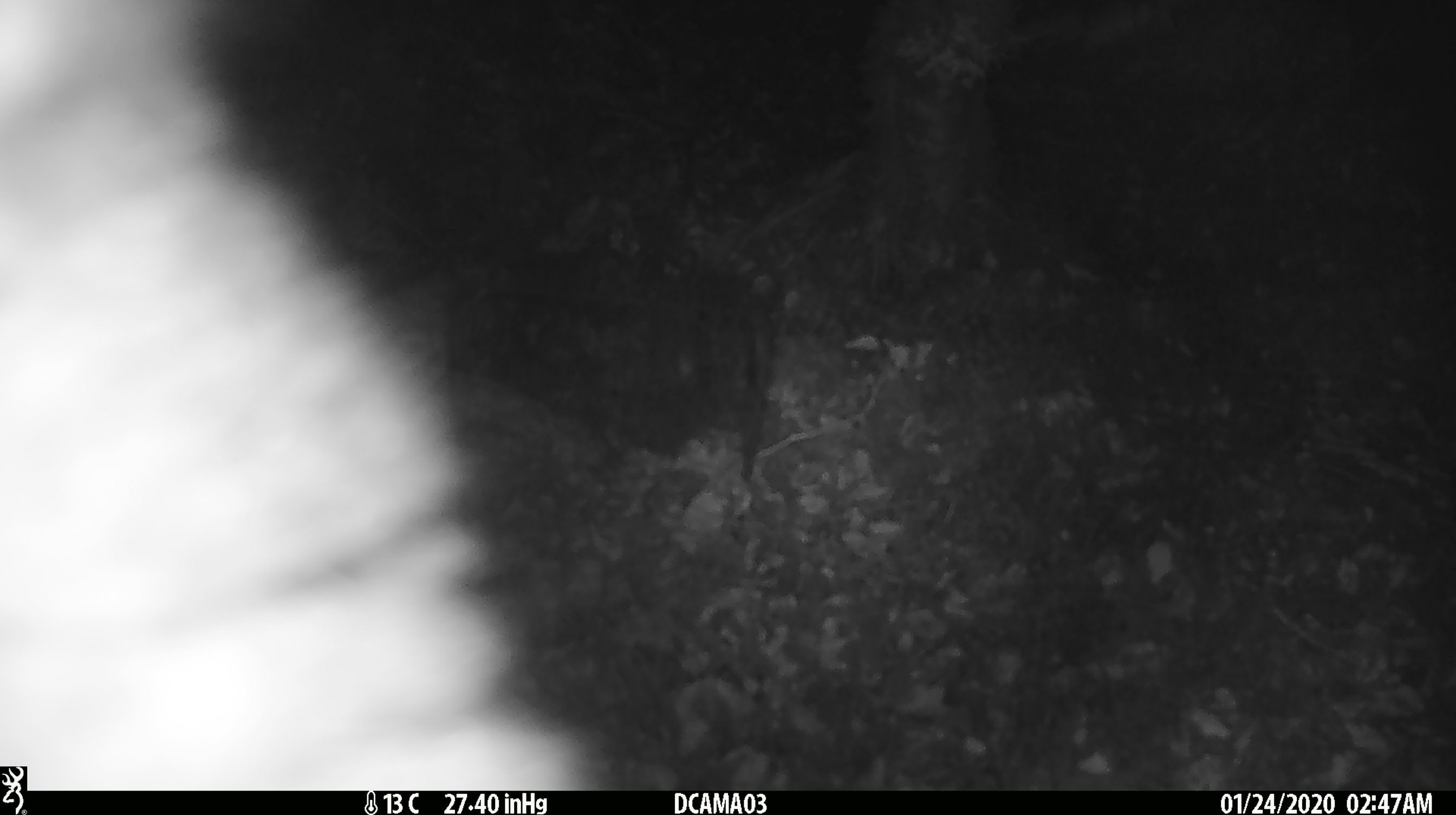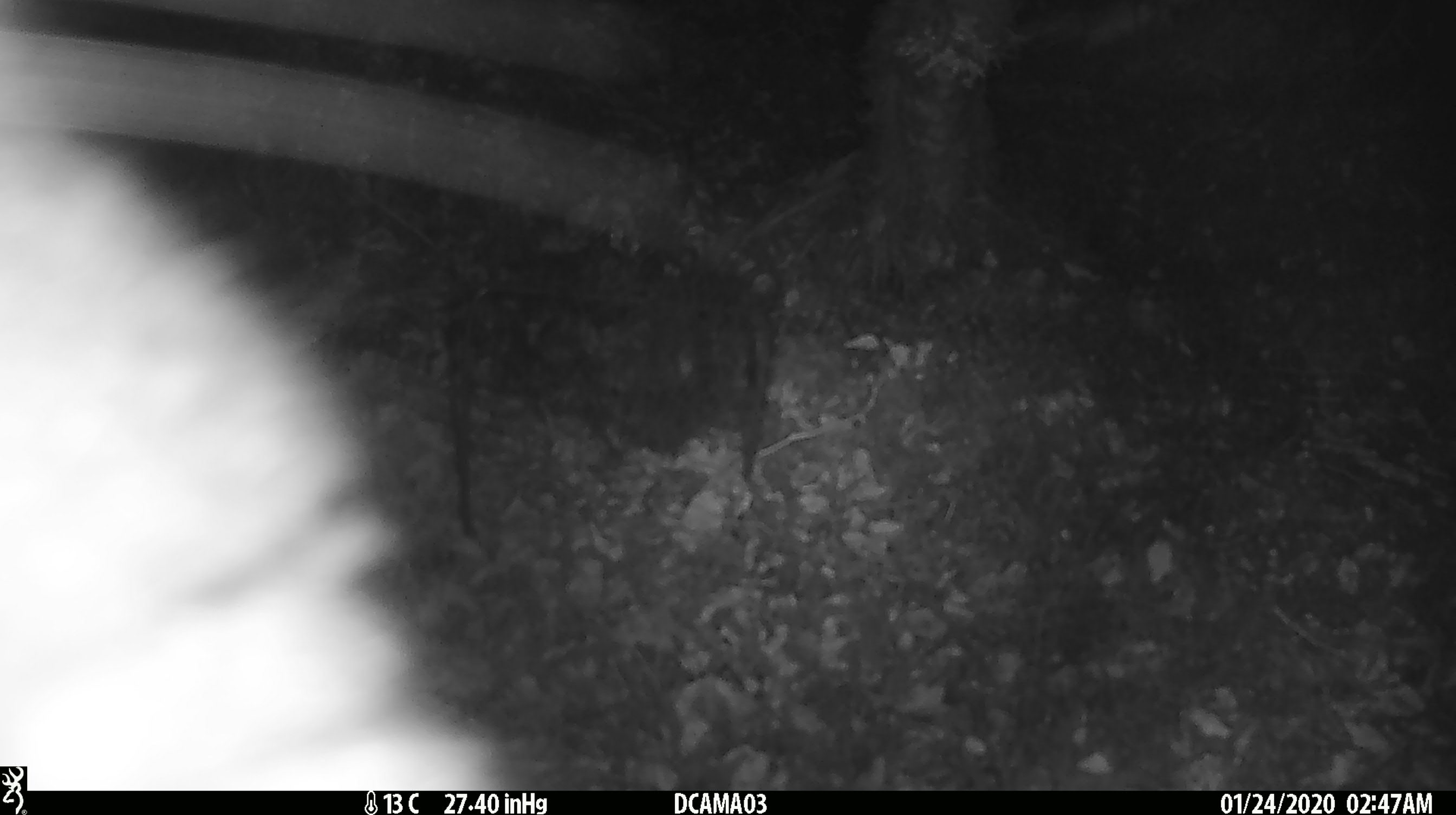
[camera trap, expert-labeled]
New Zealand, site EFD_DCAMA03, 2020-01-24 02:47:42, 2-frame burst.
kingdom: Animalia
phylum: Chordata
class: Mammalia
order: Diprotodontia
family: Phalangeridae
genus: Trichosurus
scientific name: Trichosurus vulpecula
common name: common brushtail possum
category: possum